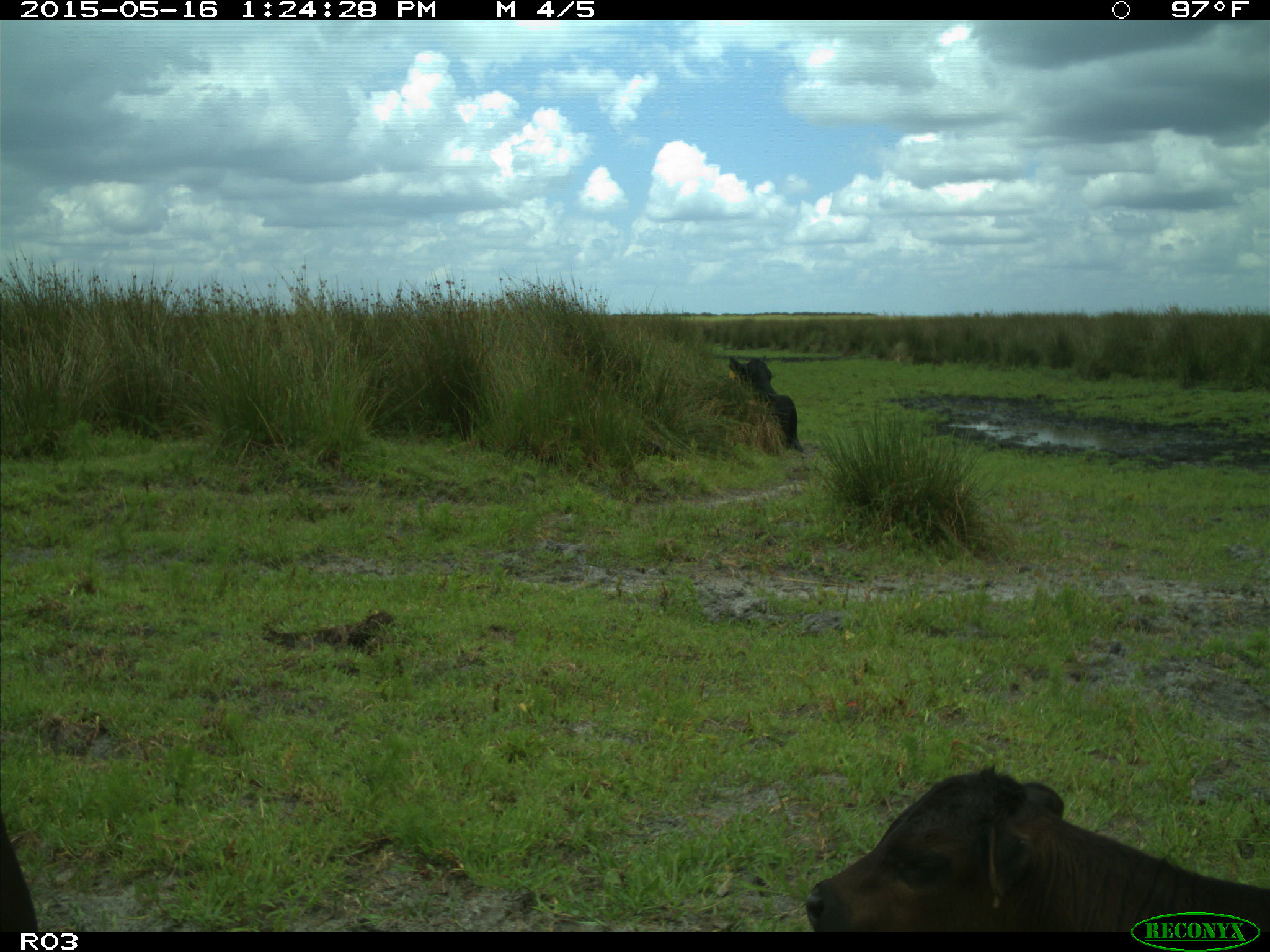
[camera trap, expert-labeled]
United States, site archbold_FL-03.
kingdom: Animalia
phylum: Chordata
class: Mammalia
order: Artiodactyla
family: Bovidae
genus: Bos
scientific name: Bos taurus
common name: domestic cow